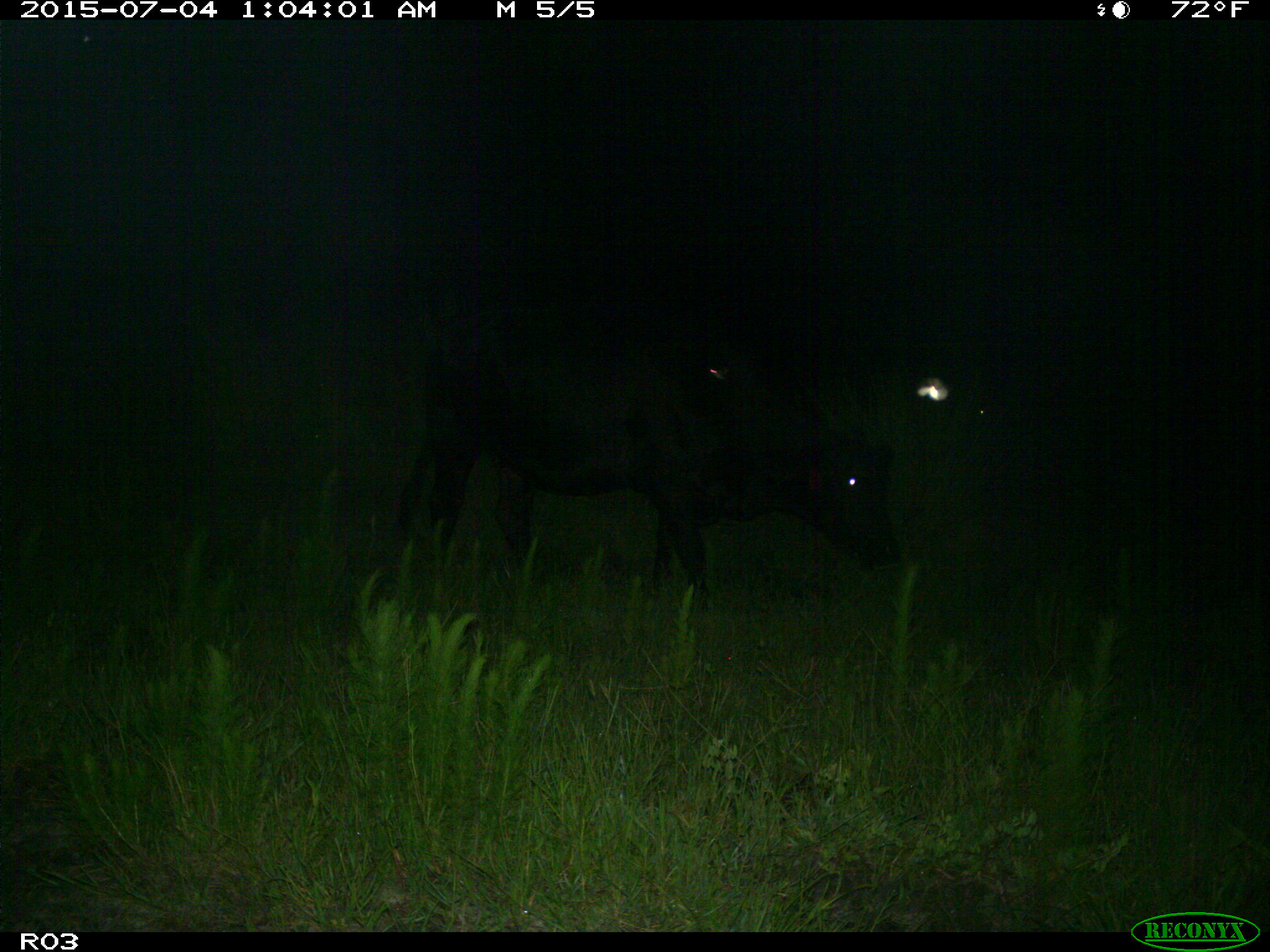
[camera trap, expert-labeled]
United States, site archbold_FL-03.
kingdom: Animalia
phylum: Chordata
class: Mammalia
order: Artiodactyla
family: Bovidae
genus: Bos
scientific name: Bos taurus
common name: domestic cow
Bos taurus (domestic cow).